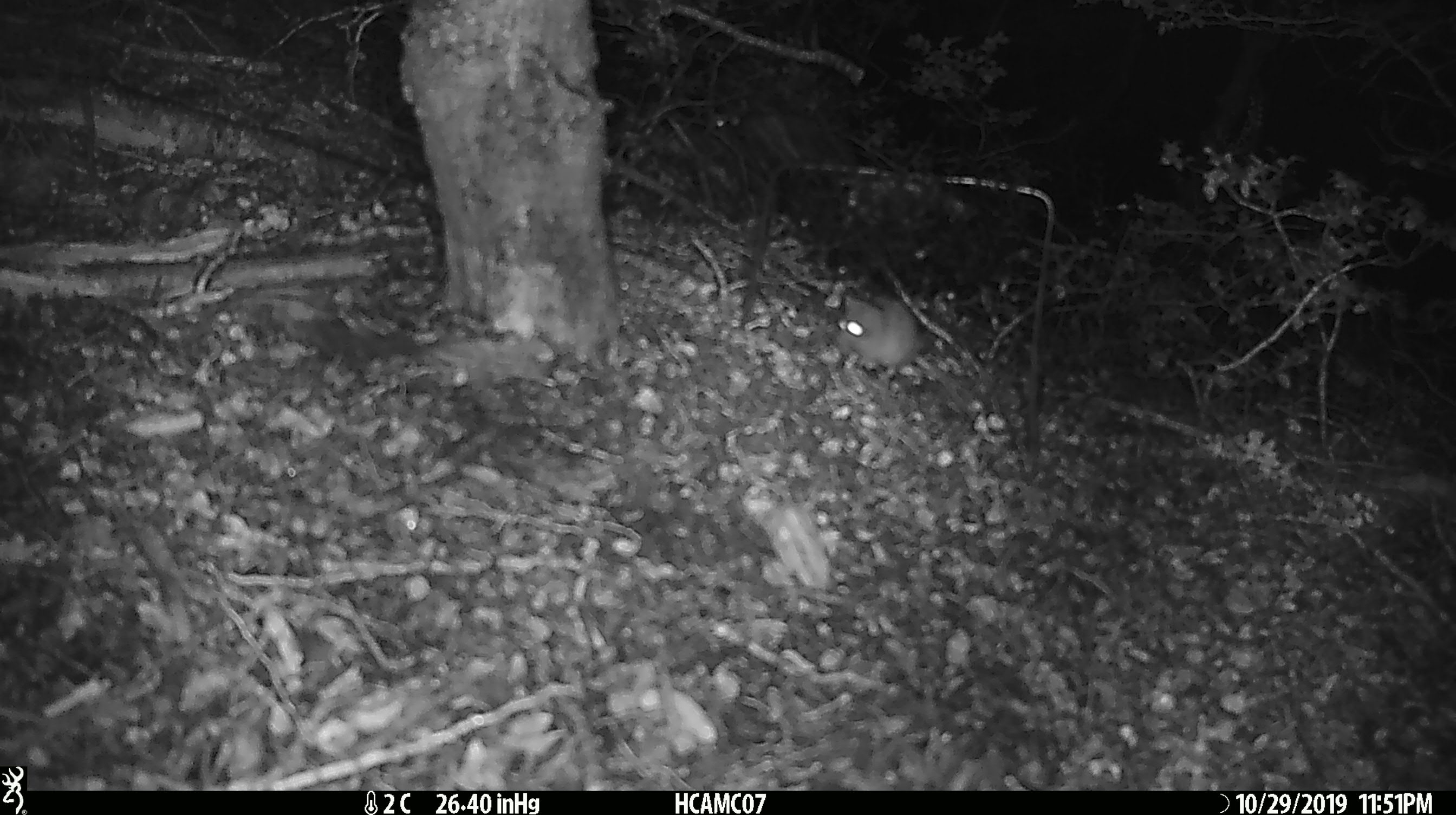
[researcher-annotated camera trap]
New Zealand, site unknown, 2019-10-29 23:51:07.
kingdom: Animalia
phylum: Chordata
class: Mammalia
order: Rodentia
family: Muridae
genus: Mus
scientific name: Mus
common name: mouse